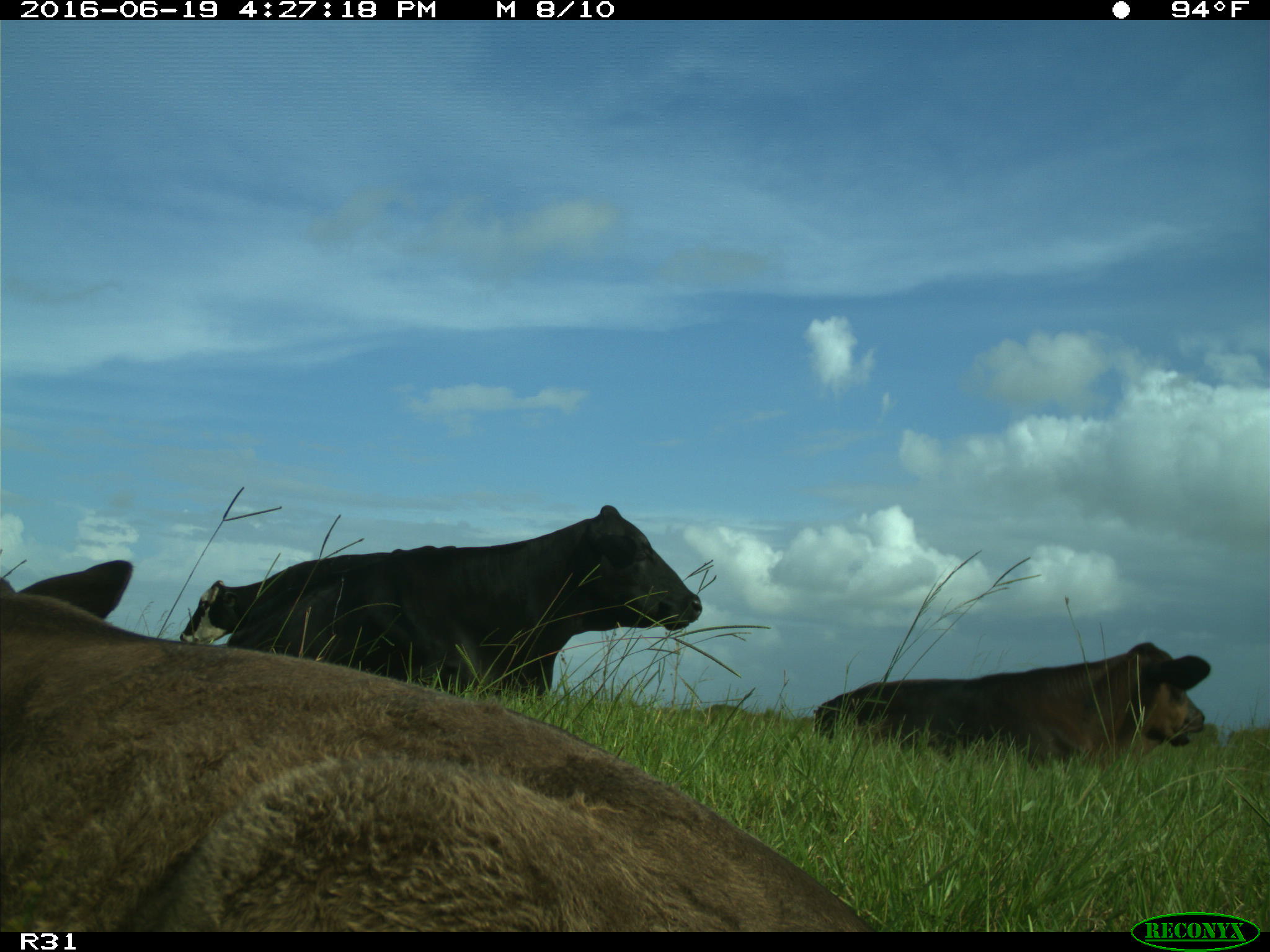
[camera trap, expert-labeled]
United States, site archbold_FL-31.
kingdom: Animalia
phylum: Chordata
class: Mammalia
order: Artiodactyla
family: Bovidae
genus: Bos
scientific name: Bos taurus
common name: domestic cow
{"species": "Bos taurus (domestic cow)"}